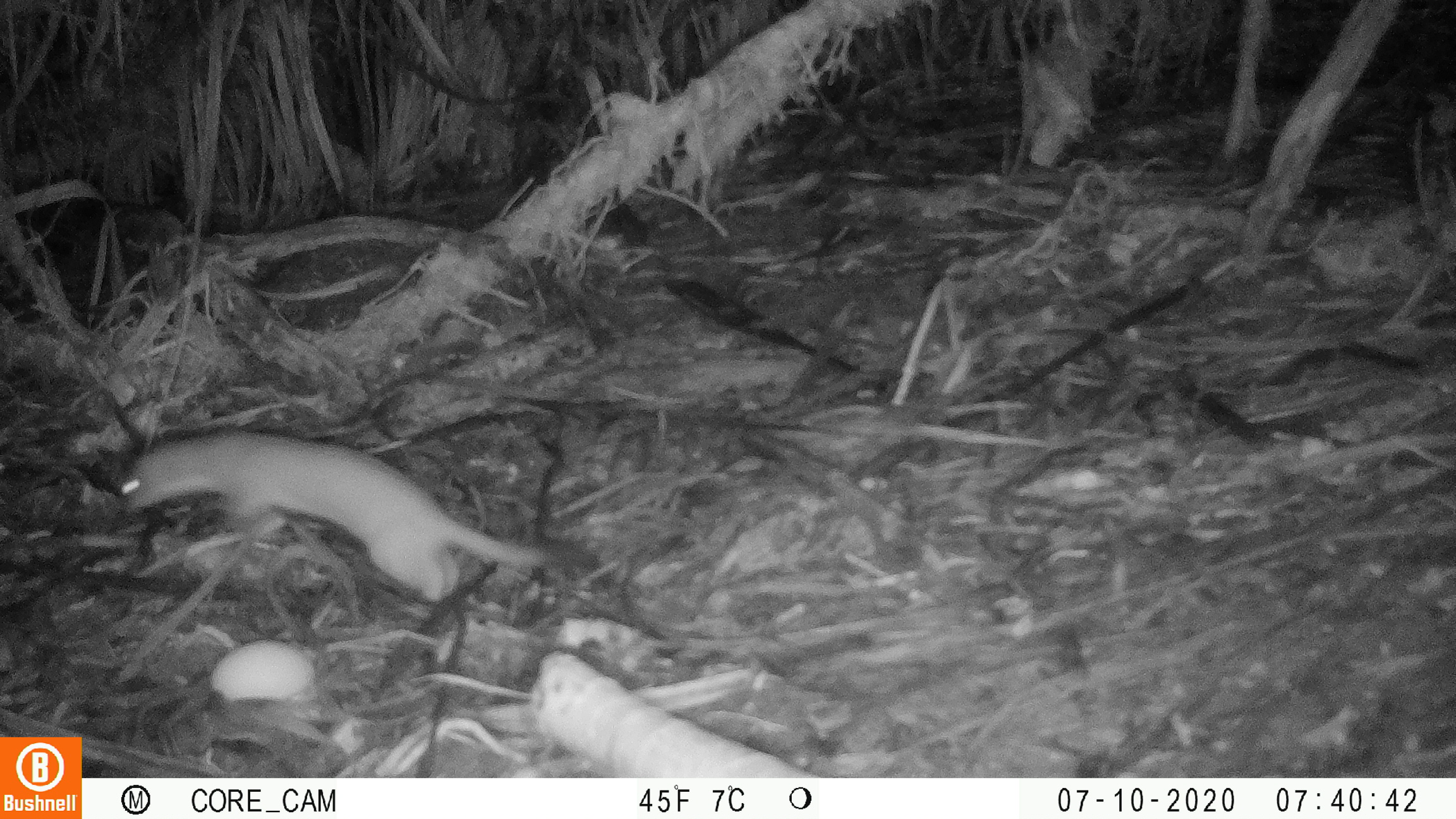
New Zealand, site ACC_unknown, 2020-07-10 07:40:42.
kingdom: Animalia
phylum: Chordata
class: Mammalia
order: Carnivora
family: Mustelidae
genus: Mustela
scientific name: Mustela erminea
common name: stoat